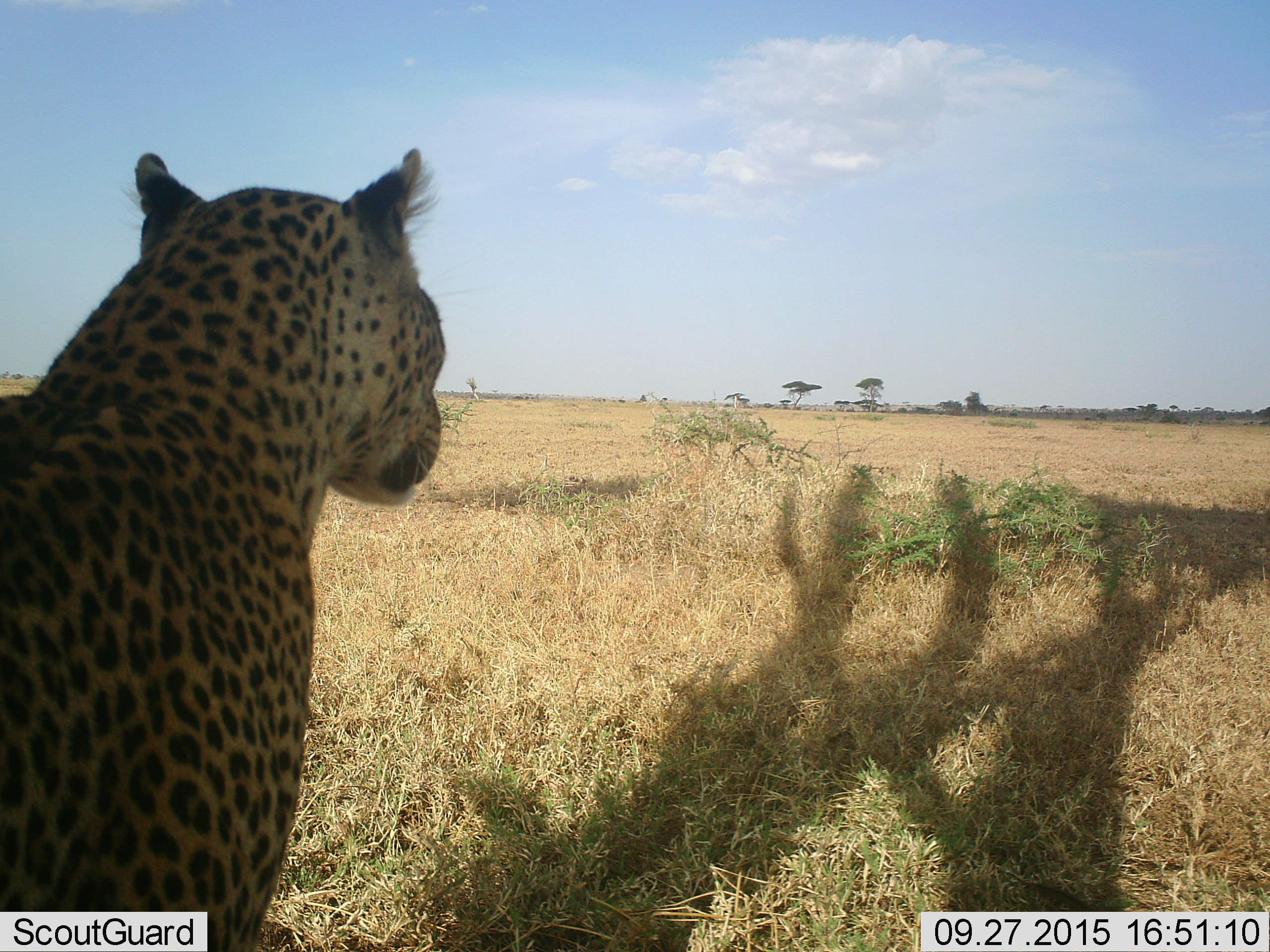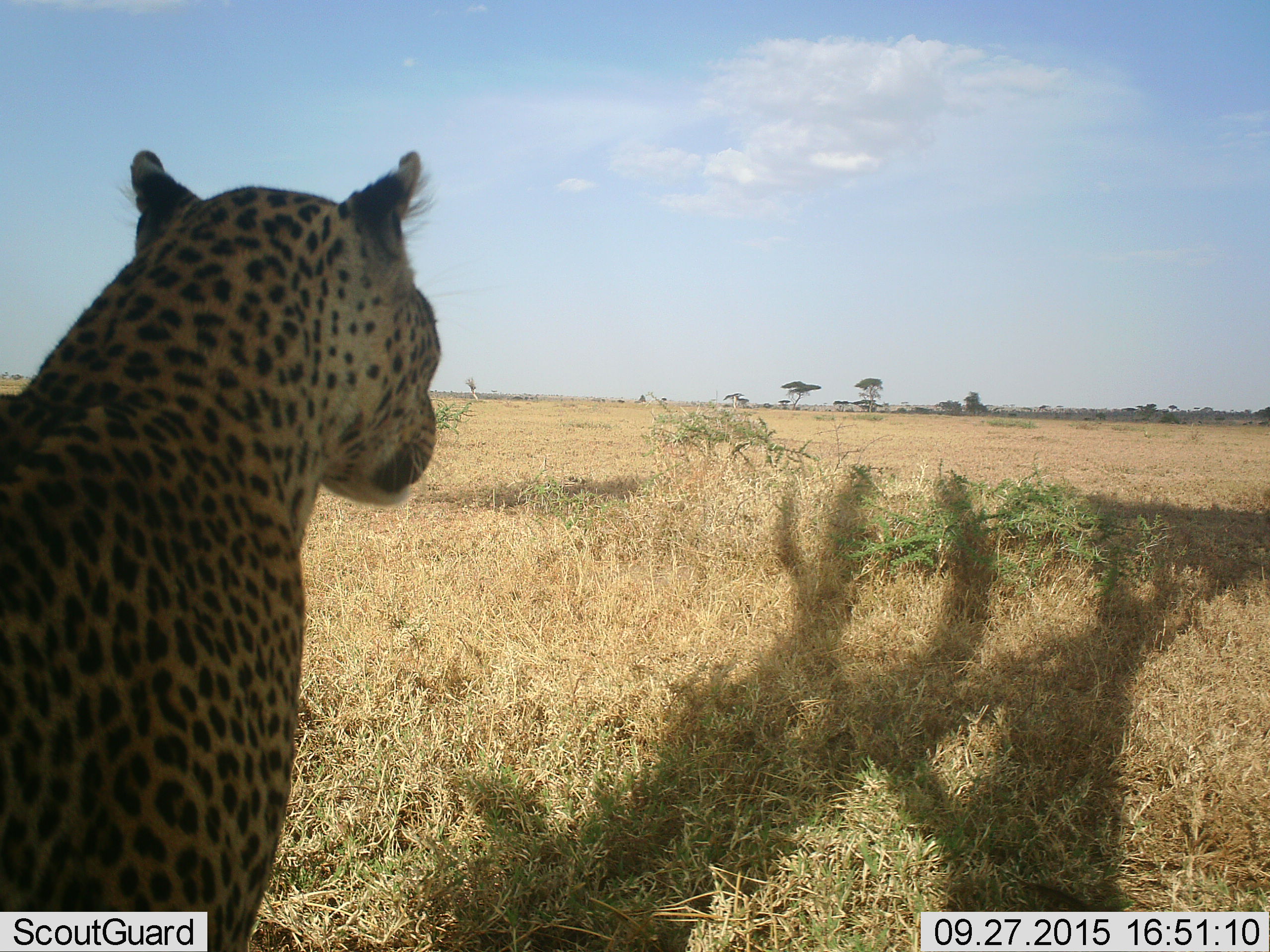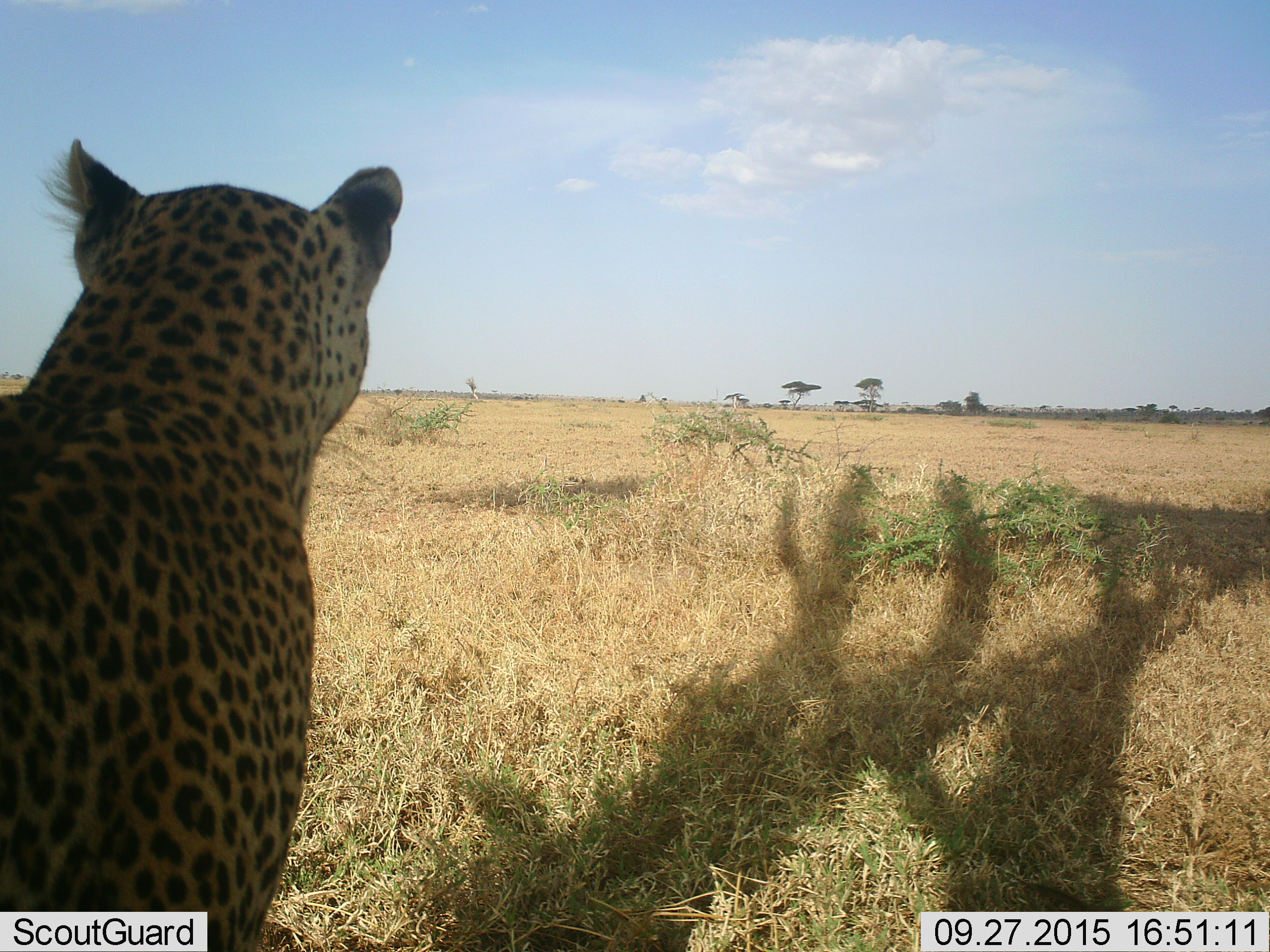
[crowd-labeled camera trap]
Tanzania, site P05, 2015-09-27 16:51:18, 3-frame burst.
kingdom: Animalia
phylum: Chordata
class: Mammalia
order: Carnivora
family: Felidae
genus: Acinonyx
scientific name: Acinonyx jubatus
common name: cheetah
Cheetah (Acinonyx jubatus), count 1. Behavior (volunteer vote fractions): standing 50%, resting 50%, moving 0%, interacting 0%. Young present (vote fraction): 0%. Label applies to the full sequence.